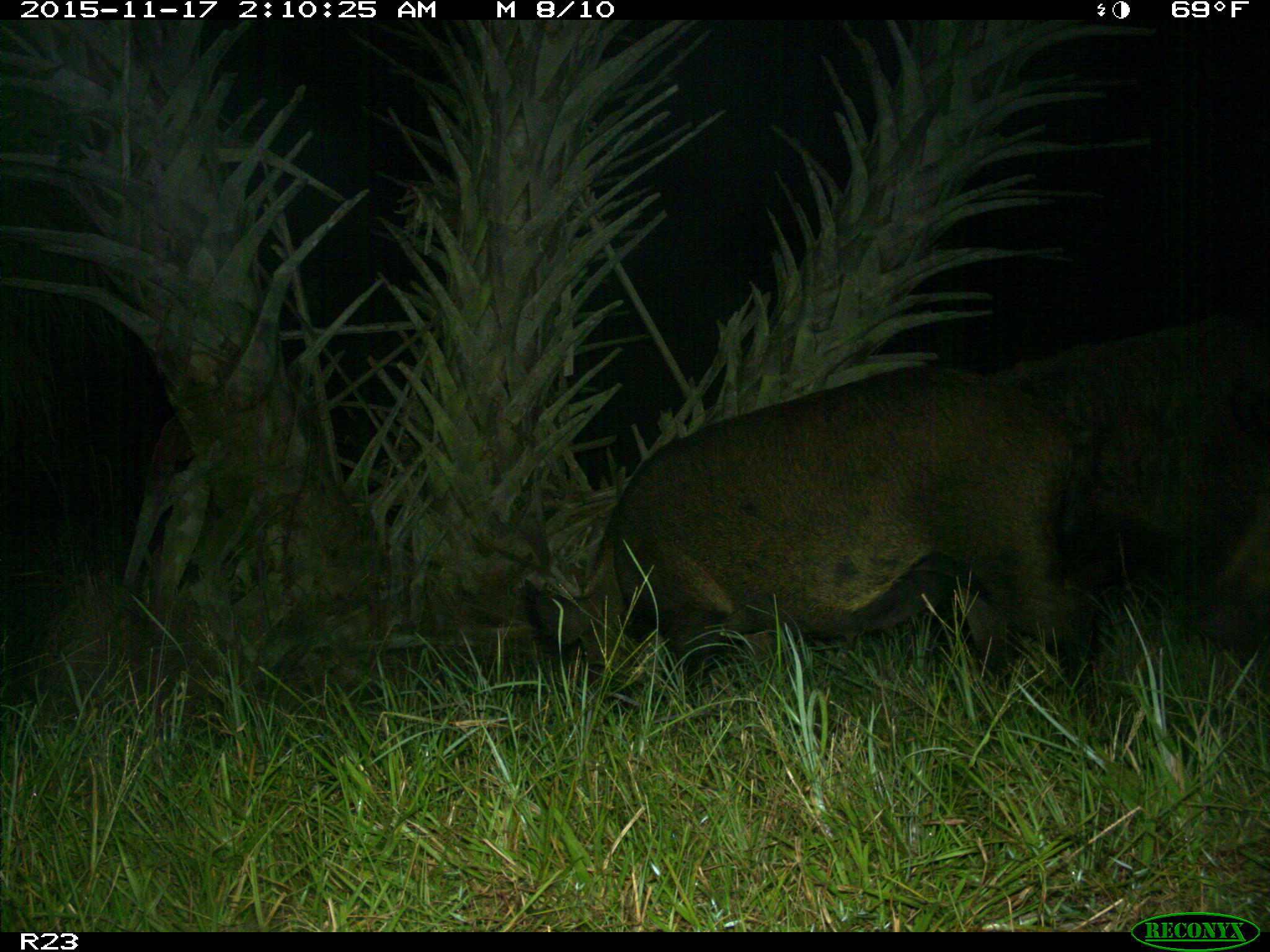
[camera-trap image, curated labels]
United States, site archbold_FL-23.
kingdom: Animalia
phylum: Chordata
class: Mammalia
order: Artiodactyla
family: Suidae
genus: Sus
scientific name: Sus scrofa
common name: wild boar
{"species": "Sus scrofa (wild boar)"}